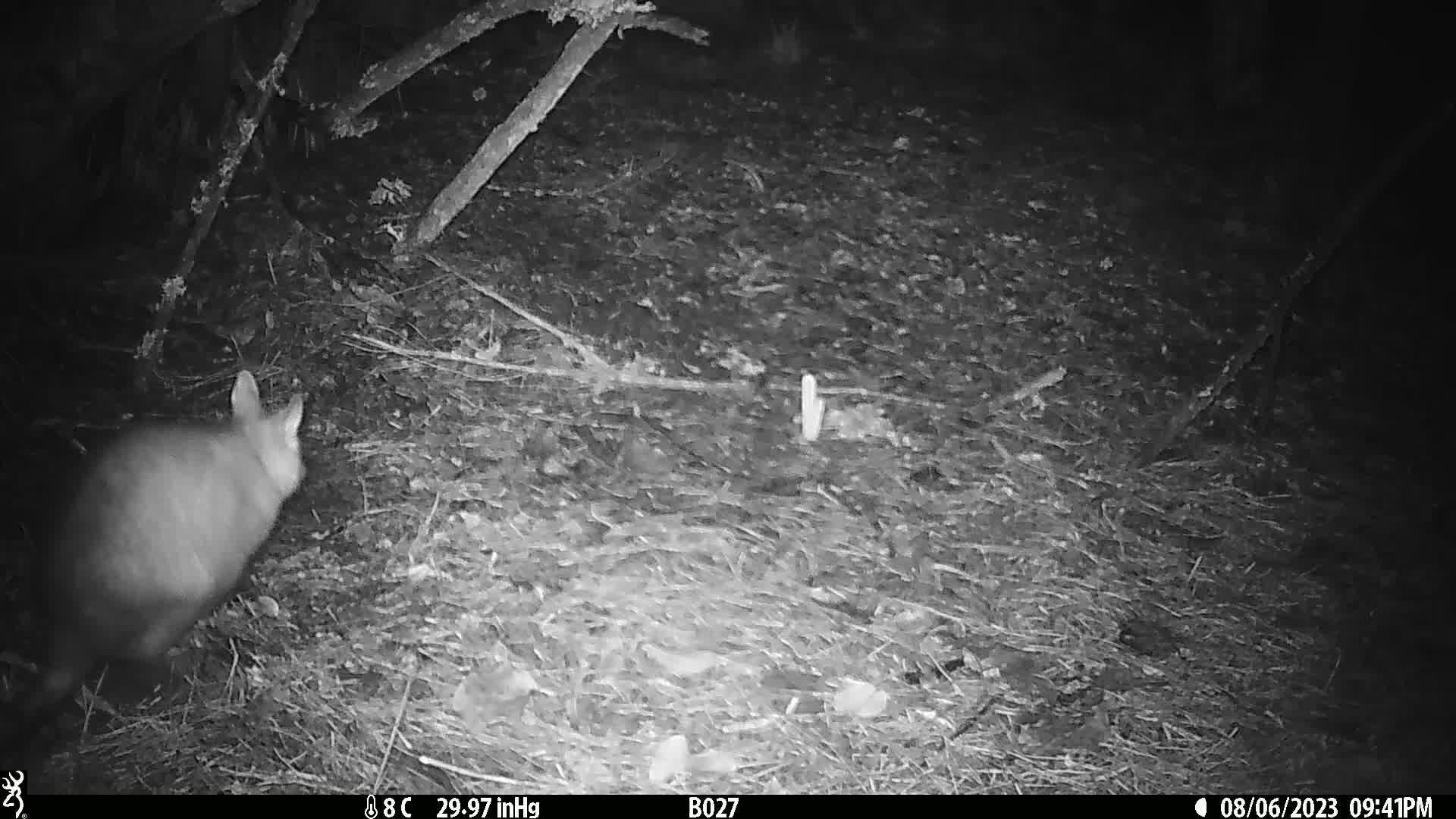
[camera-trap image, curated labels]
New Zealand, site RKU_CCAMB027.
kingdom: Animalia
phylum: Chordata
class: Mammalia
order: Diprotodontia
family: Phalangeridae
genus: Trichosurus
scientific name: Trichosurus vulpecula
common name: common brushtail possum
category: possum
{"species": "possum (common brushtail possum) (Trichosurus vulpecula)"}